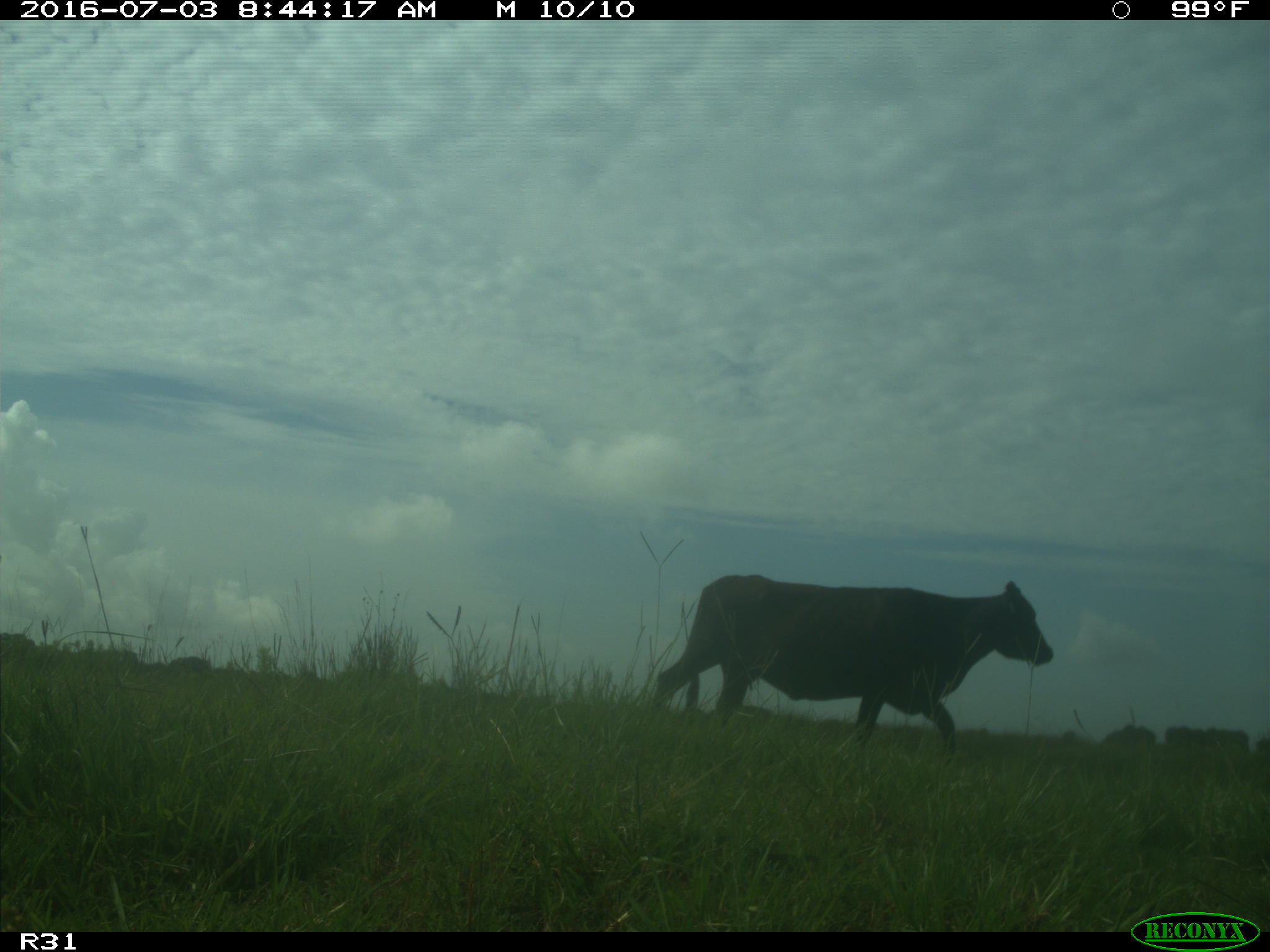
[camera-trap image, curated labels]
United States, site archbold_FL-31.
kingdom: Animalia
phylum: Chordata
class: Mammalia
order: Artiodactyla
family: Bovidae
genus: Bos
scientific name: Bos taurus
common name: domestic cow